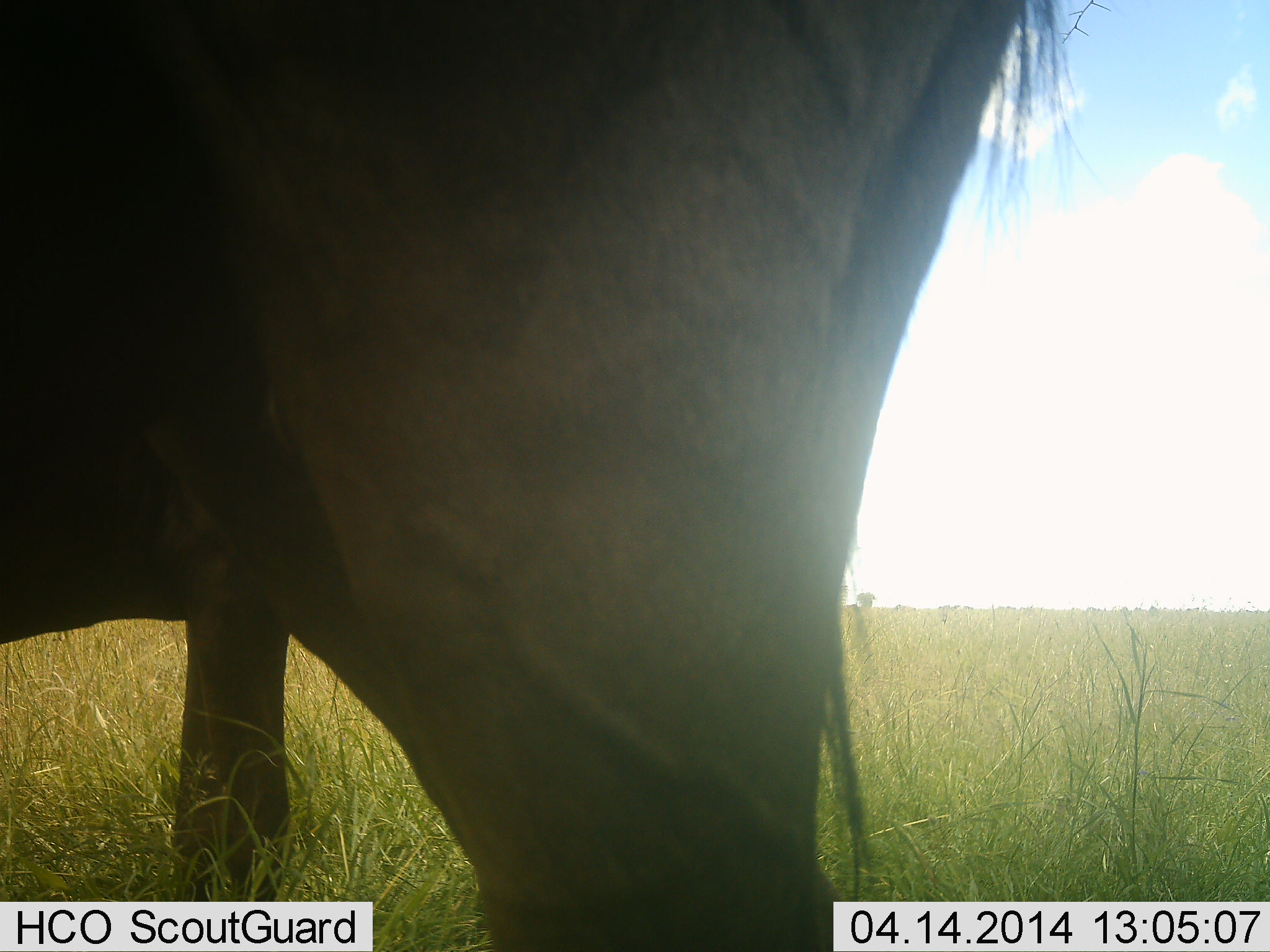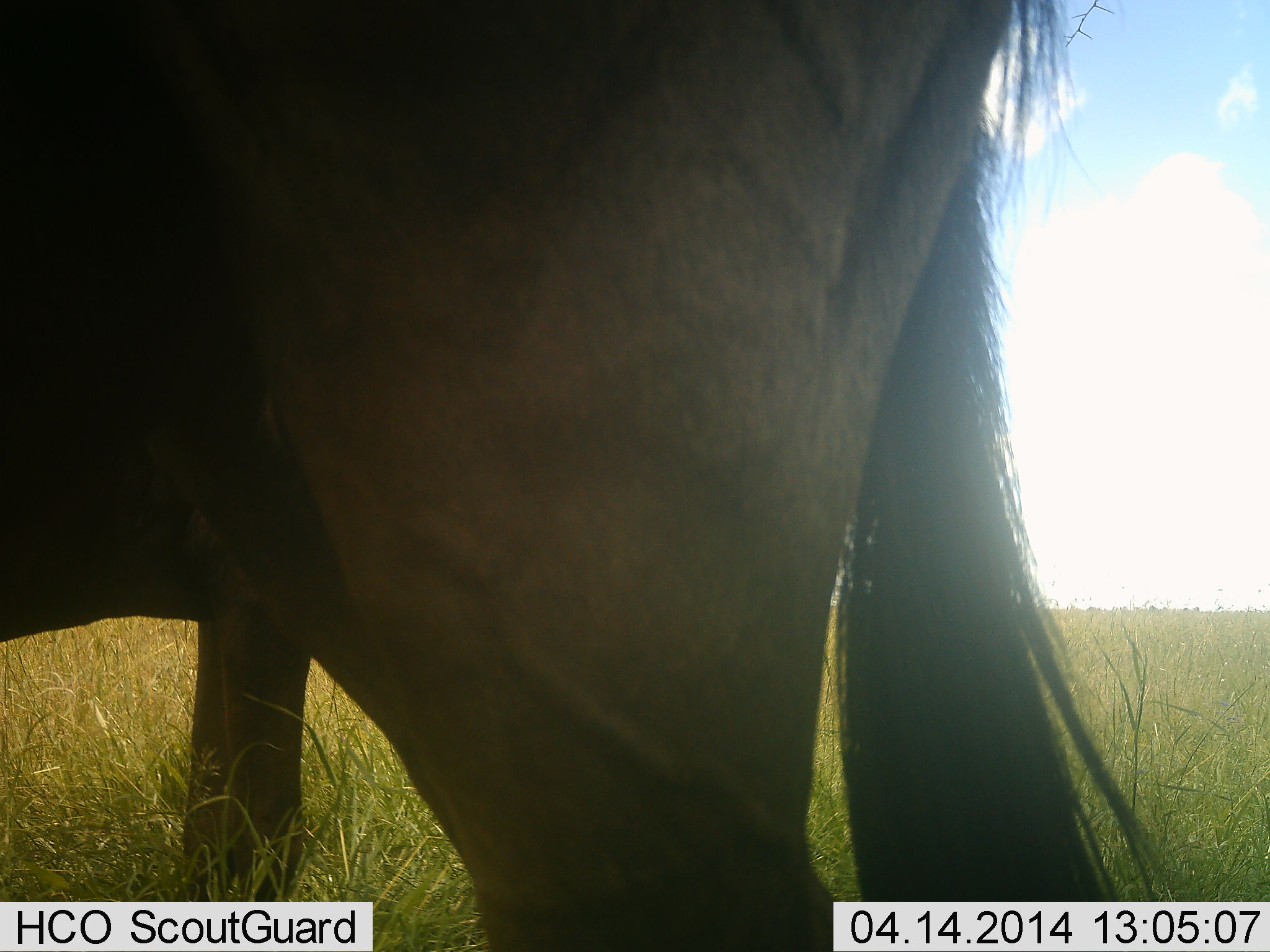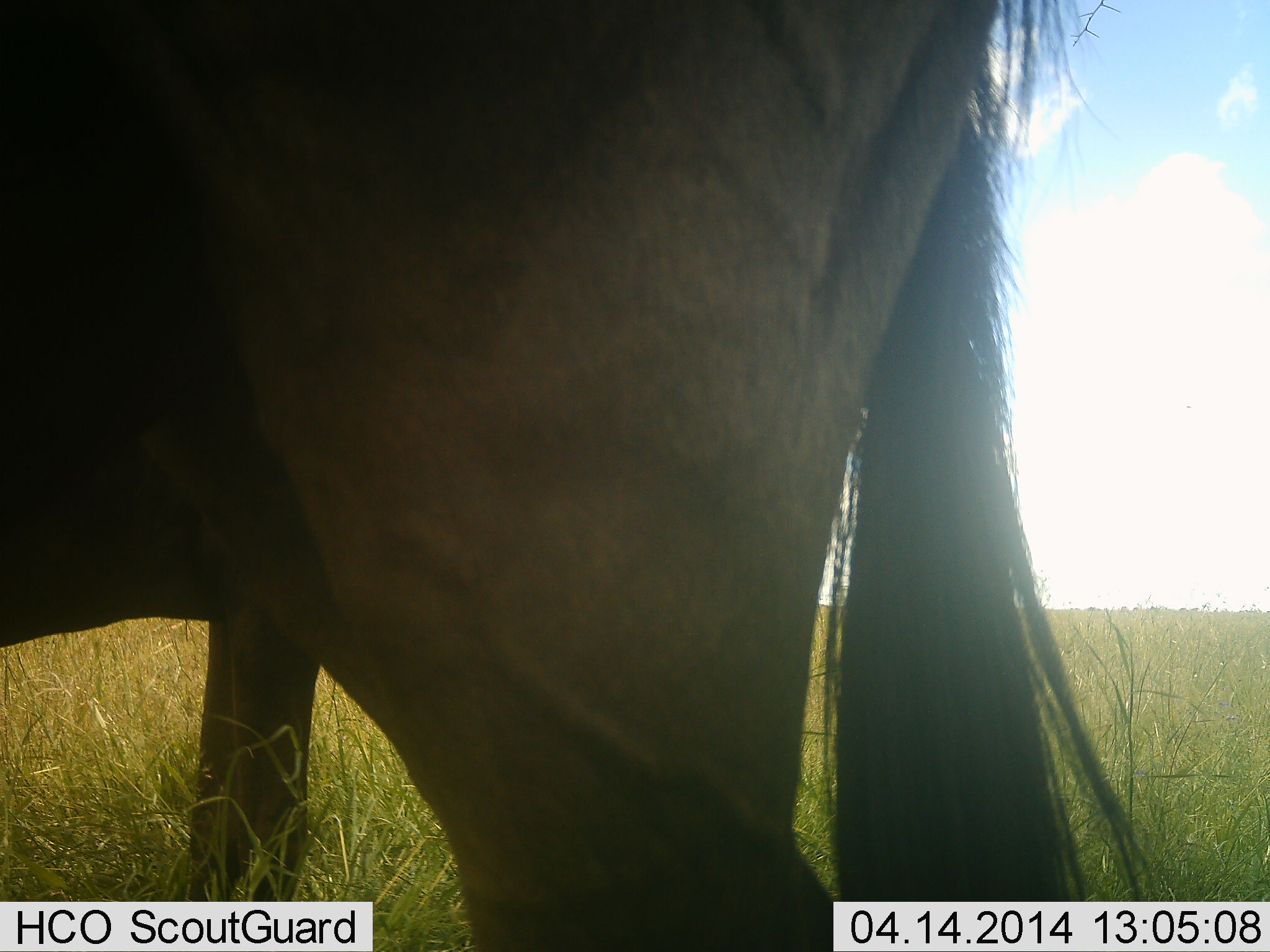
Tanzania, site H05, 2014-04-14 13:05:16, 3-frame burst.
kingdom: Animalia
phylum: Chordata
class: Mammalia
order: Artiodactyla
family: Bovidae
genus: Connochaetes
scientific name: Connochaetes taurinus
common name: blue wildebeest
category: wildebeest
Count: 2.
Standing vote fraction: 100%.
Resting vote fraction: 0%.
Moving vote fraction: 0%.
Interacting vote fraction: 0%.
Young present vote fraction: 0%.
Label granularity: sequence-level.